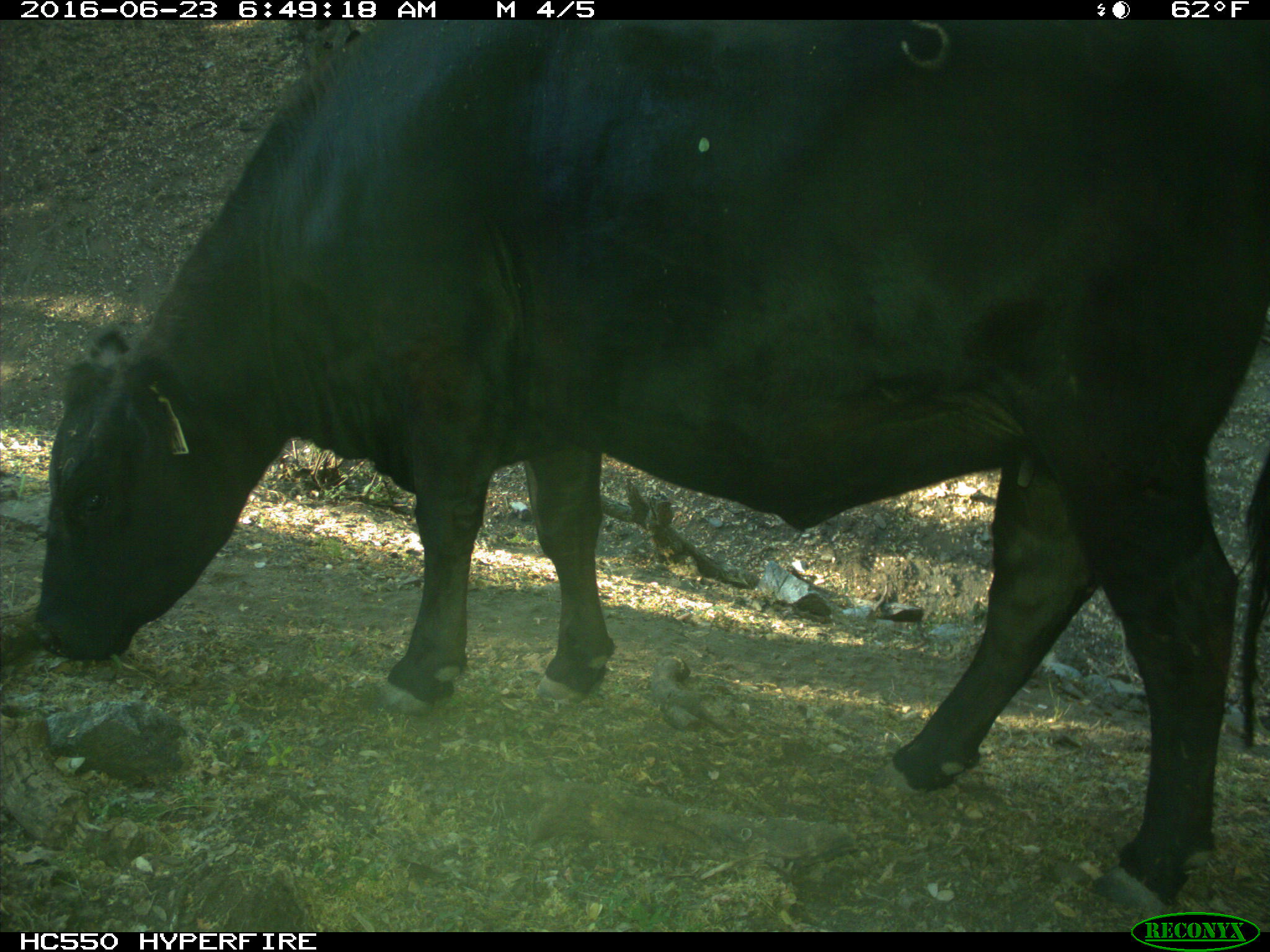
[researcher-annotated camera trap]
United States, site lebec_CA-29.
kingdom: Animalia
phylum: Chordata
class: Mammalia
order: Artiodactyla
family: Bovidae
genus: Bos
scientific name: Bos taurus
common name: domestic cow